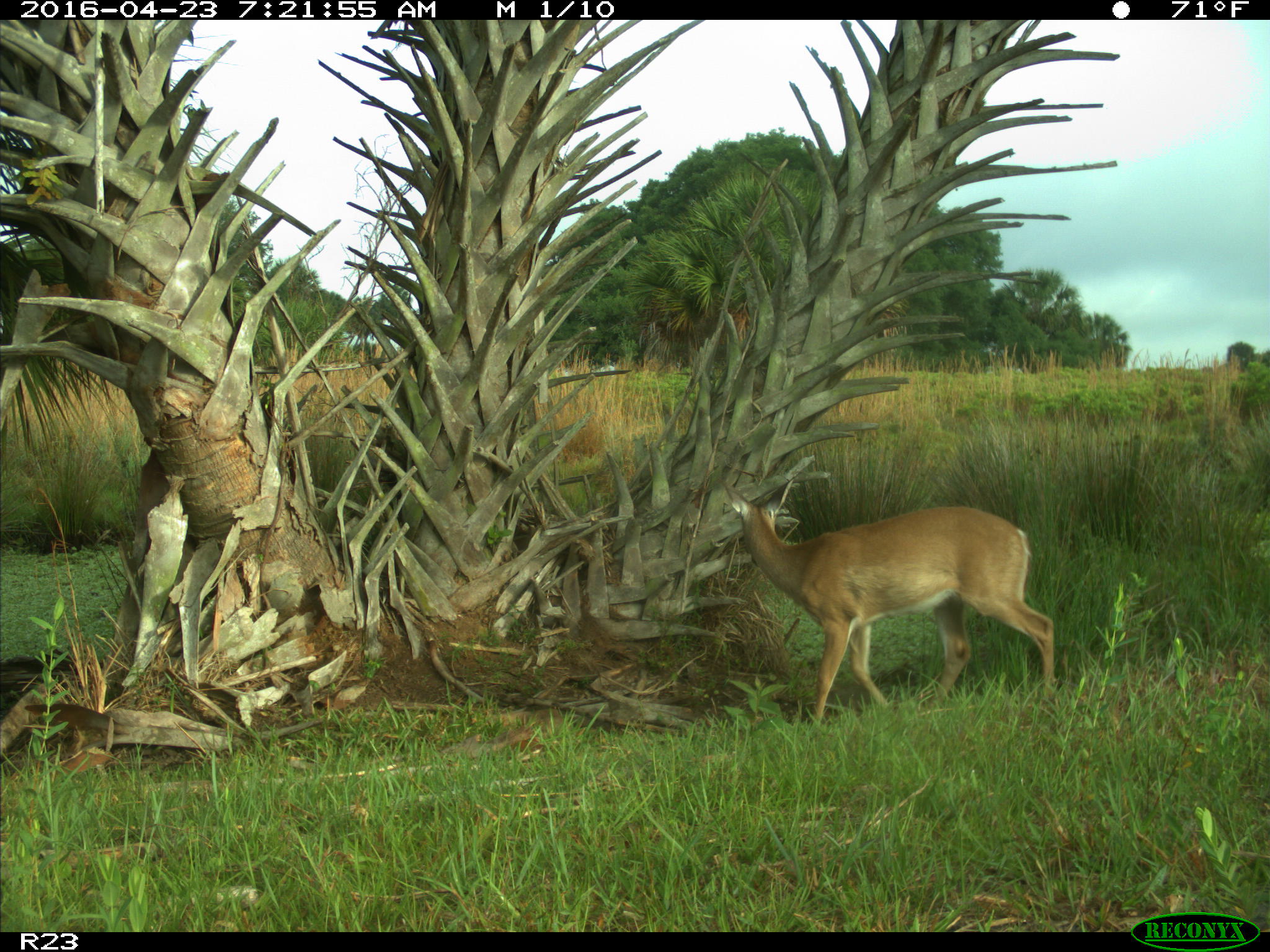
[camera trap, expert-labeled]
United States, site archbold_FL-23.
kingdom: Animalia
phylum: Chordata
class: Mammalia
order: Artiodactyla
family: Cervidae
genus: Odocoileus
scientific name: Odocoileus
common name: deer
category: unidentified deer